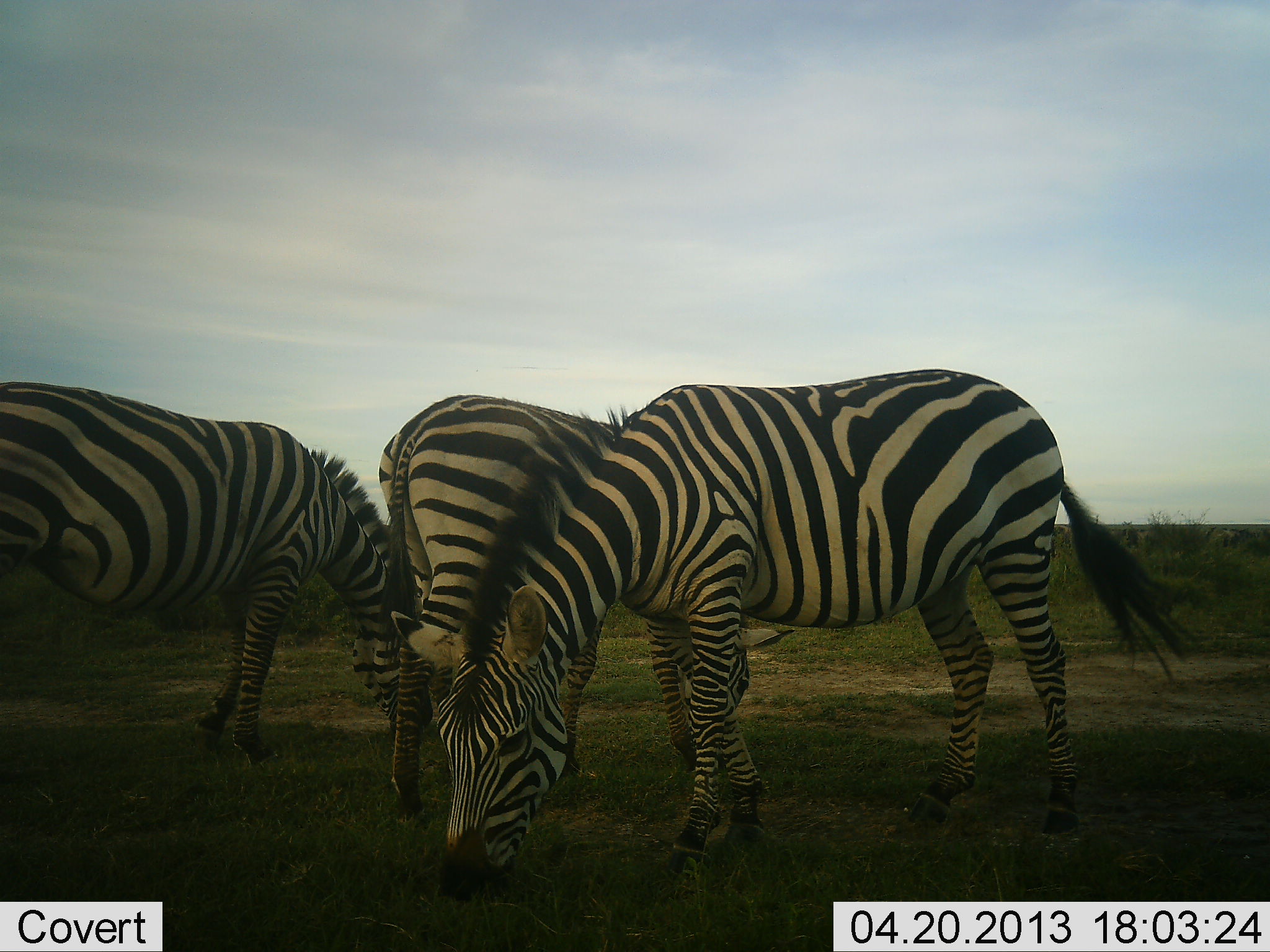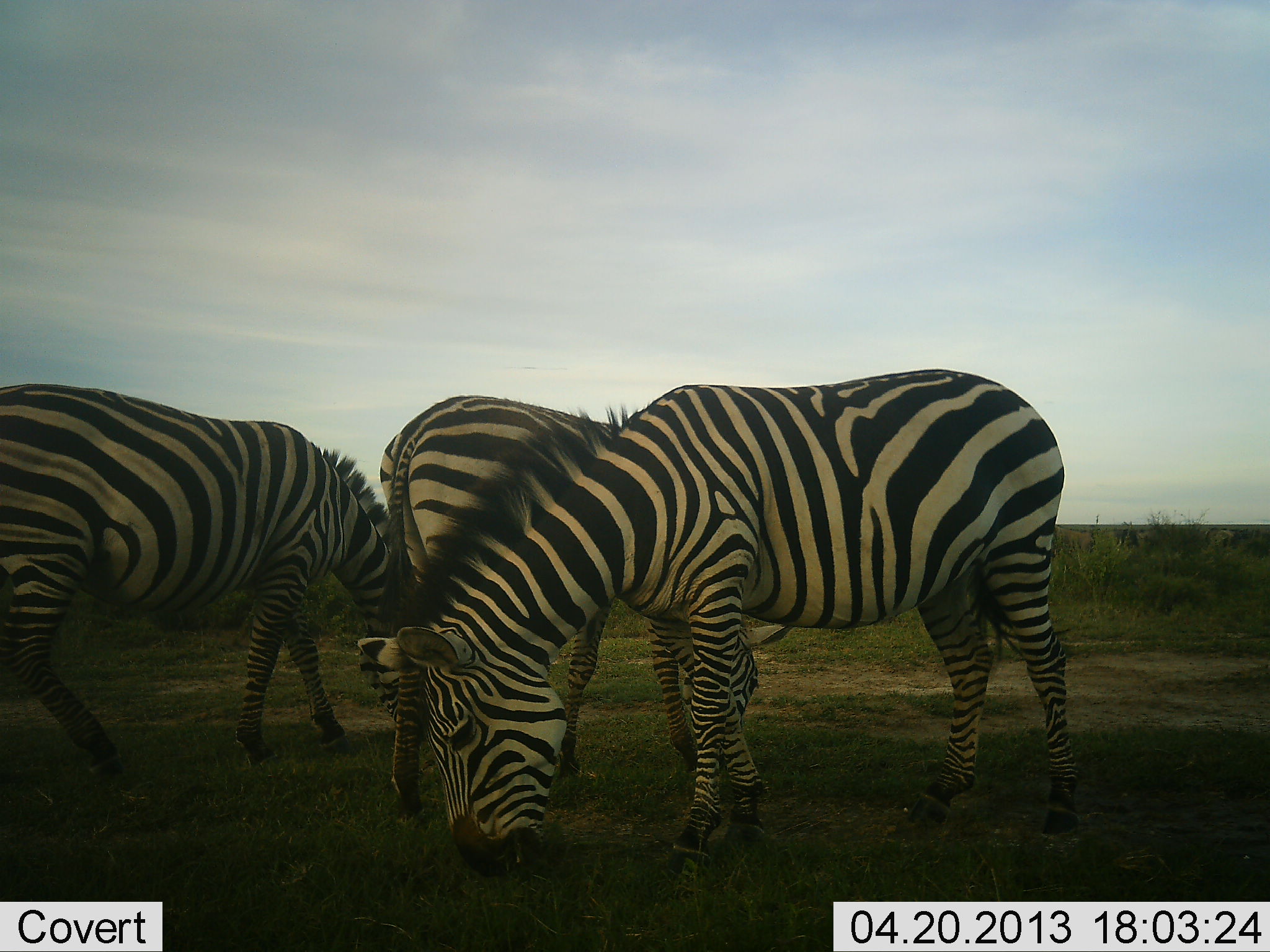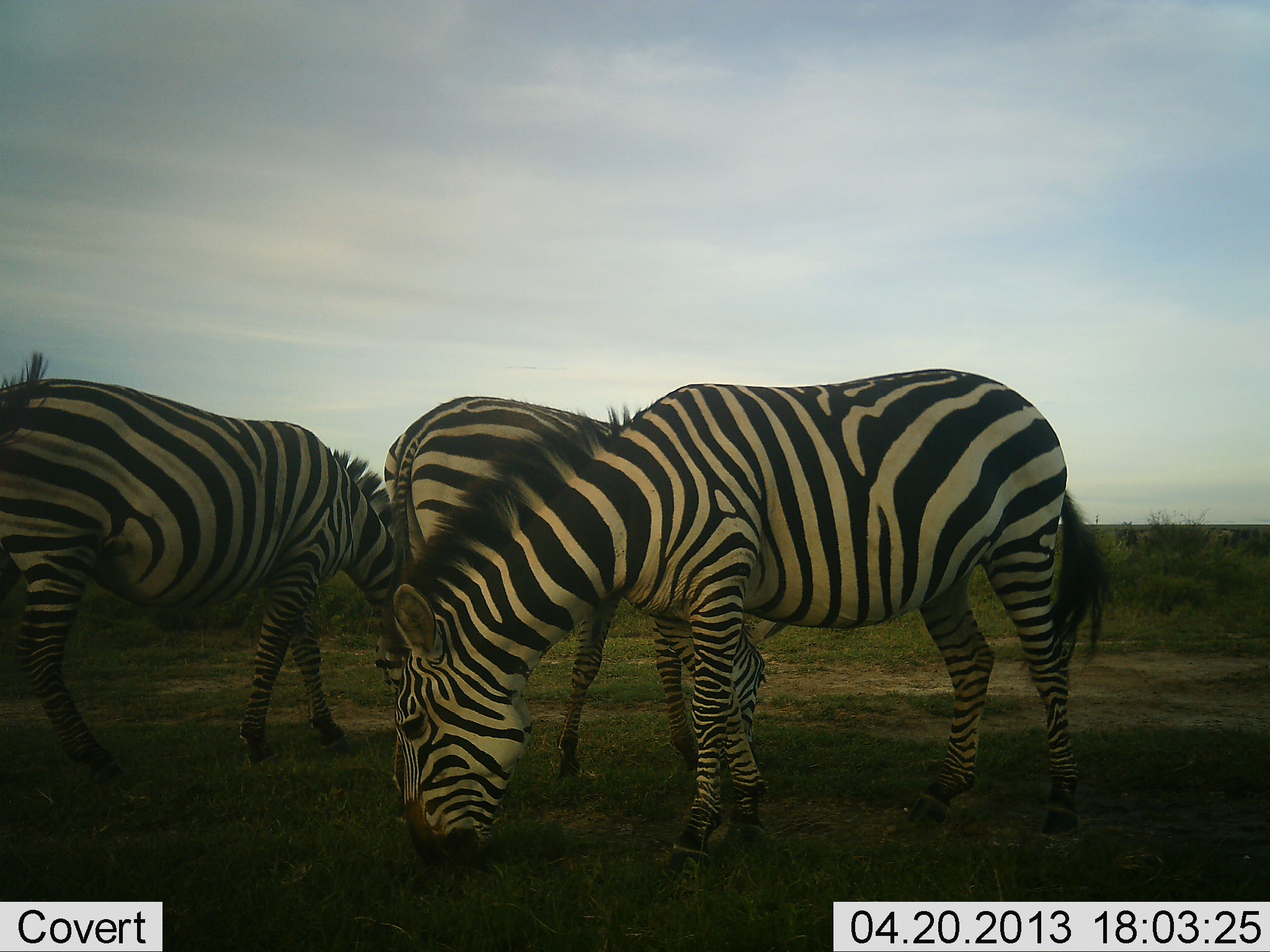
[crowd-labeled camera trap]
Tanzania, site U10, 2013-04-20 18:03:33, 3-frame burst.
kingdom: Animalia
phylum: Chordata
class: Mammalia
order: Perissodactyla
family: Equidae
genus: Equus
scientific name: Equus quagga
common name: plains zebra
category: zebra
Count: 3.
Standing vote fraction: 11%.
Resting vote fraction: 0%.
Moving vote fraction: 4%.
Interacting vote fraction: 4%.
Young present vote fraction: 0%.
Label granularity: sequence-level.